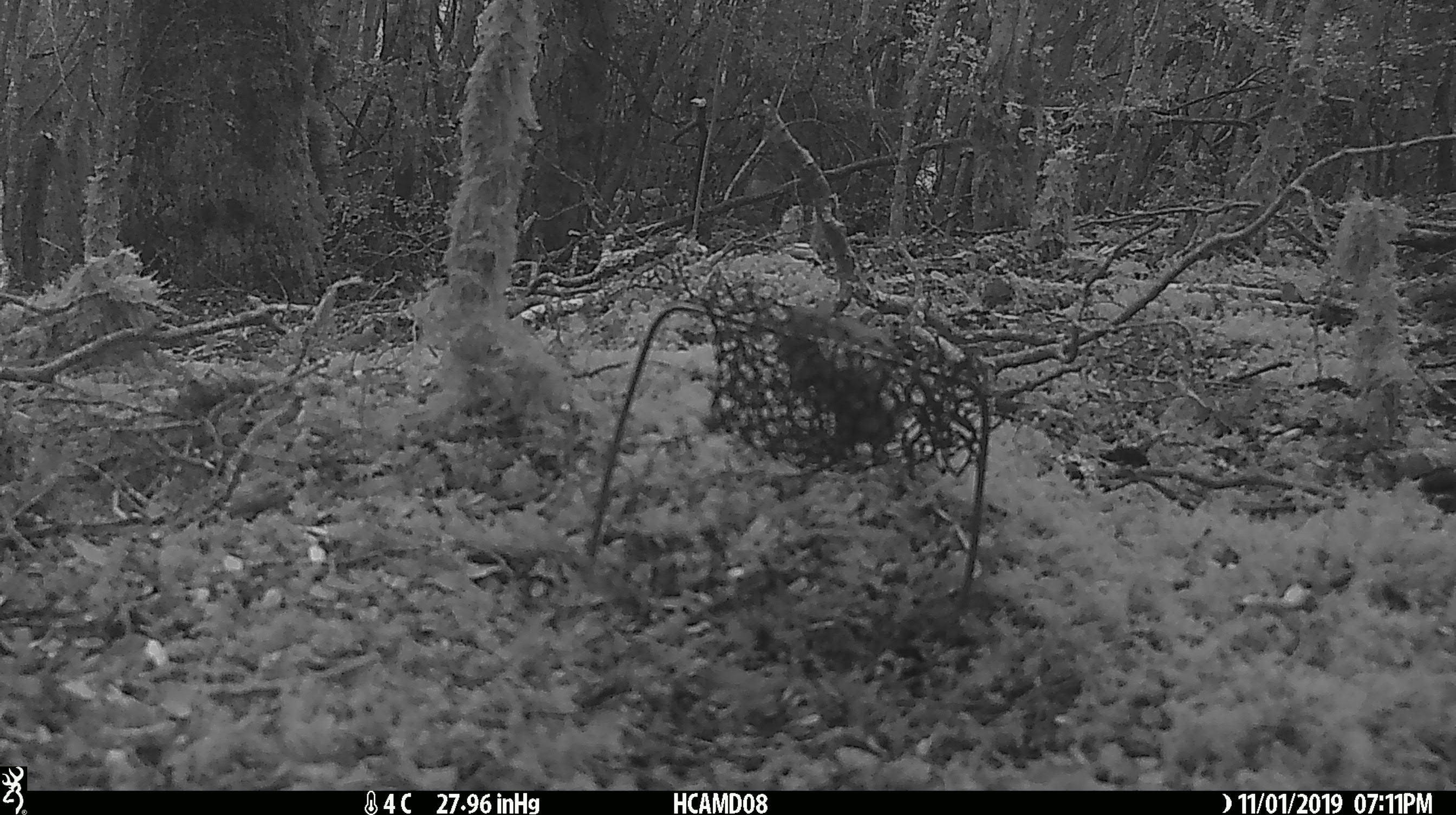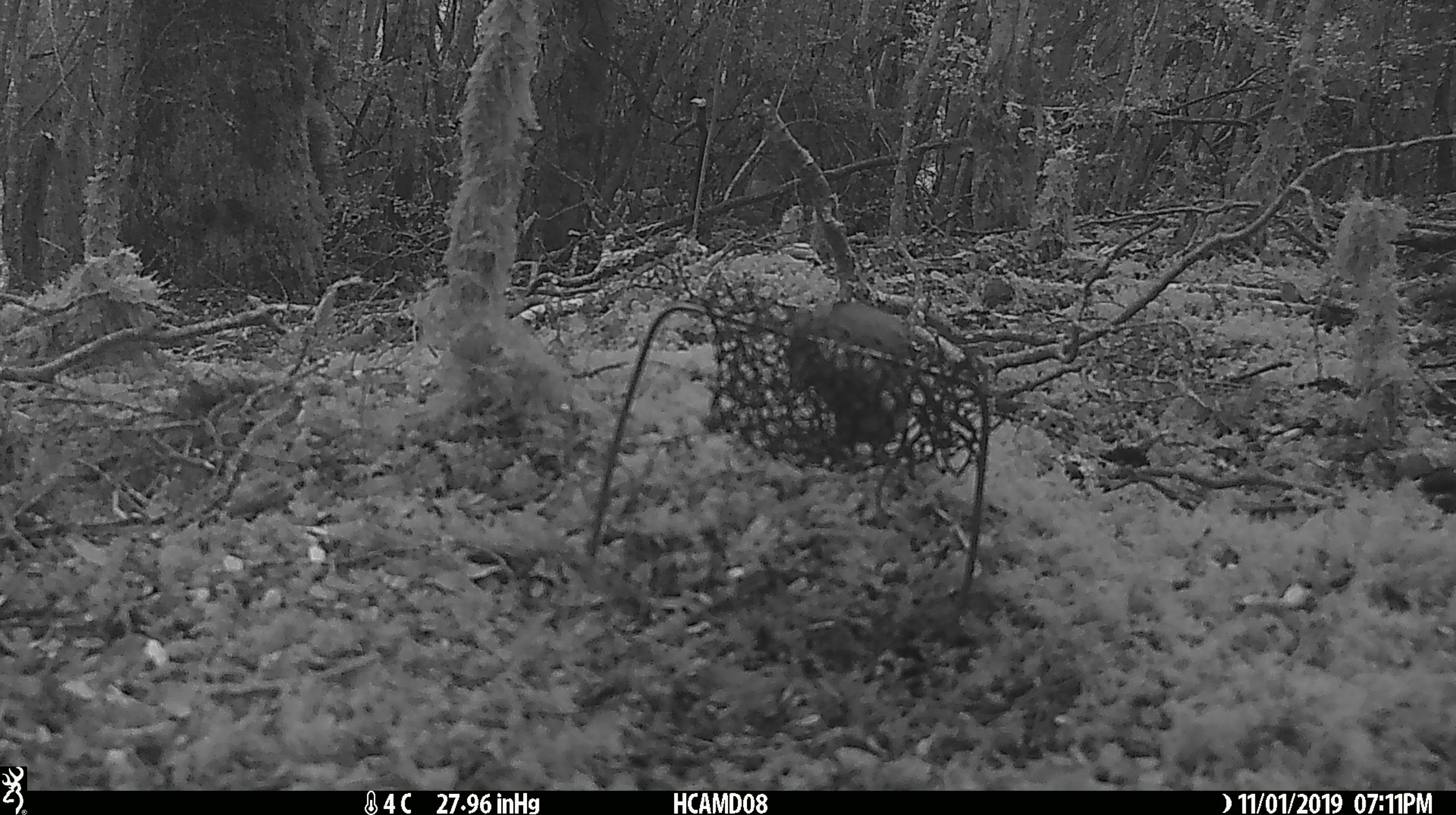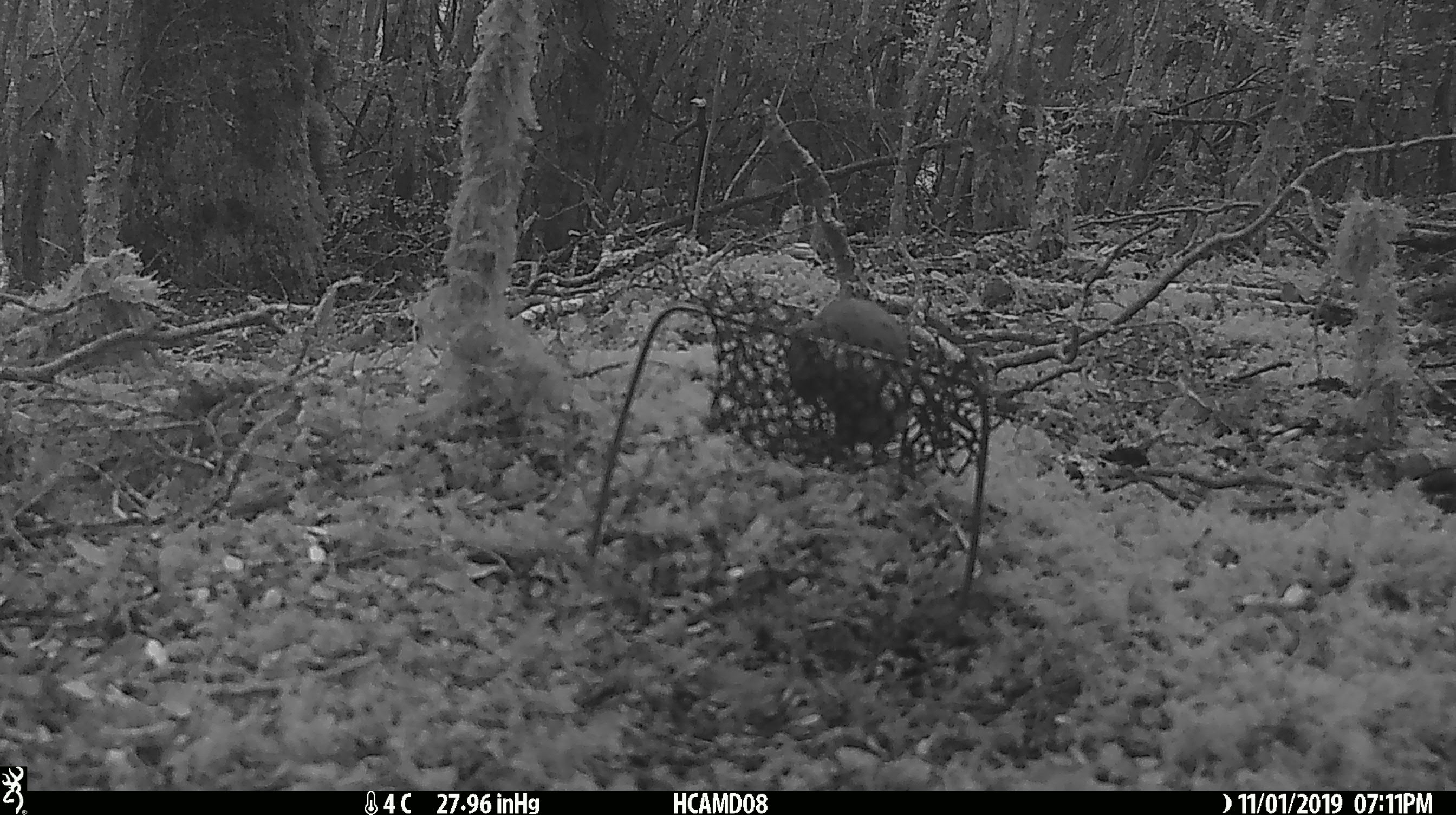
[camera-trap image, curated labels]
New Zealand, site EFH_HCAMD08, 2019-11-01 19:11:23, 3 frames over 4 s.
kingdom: Animalia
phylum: Chordata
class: Mammalia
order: Rodentia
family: Muridae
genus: Mus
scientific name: Mus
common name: mouse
Mouse (Mus).